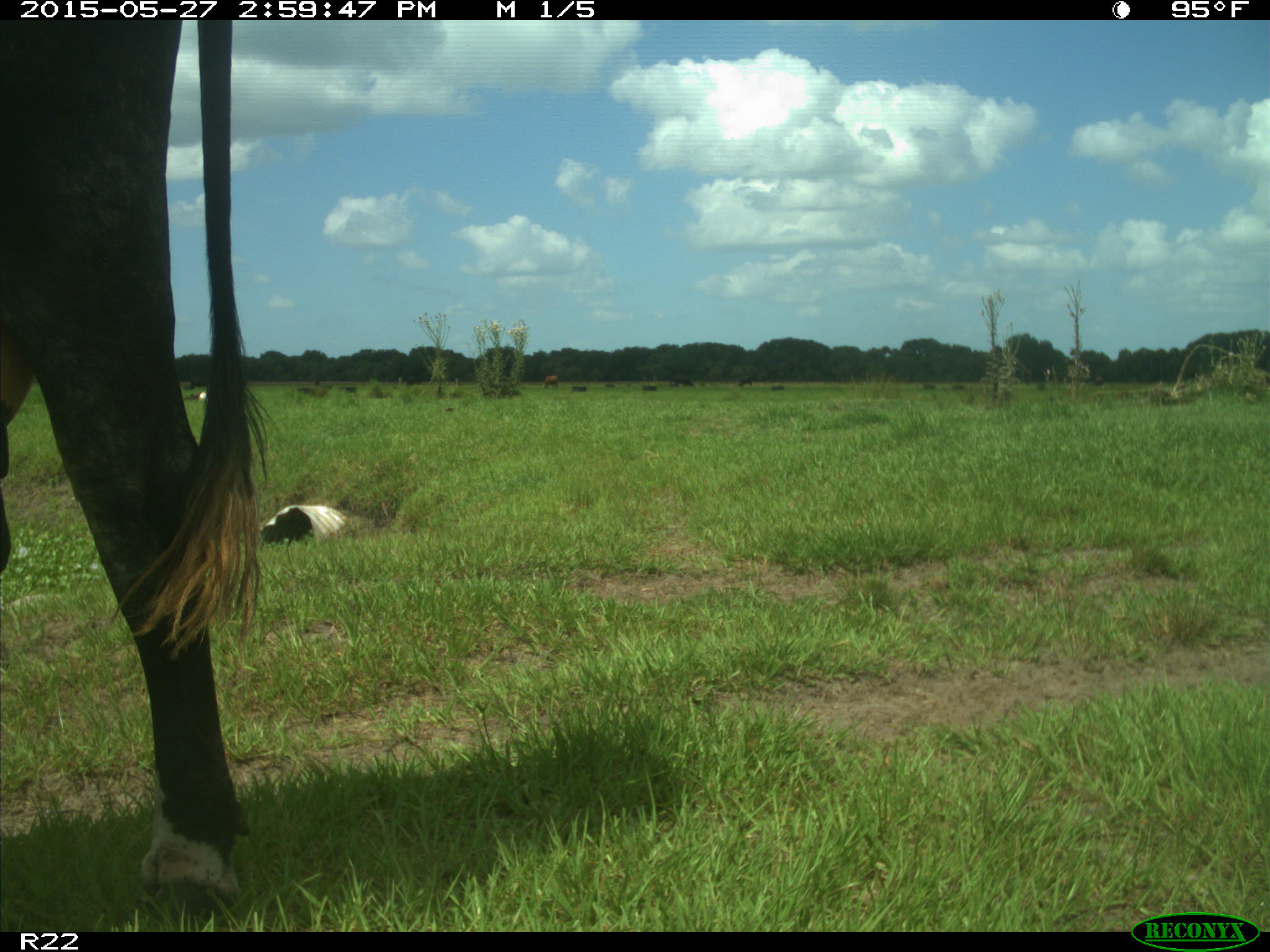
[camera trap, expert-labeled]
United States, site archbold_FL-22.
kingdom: Animalia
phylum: Chordata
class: Mammalia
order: Artiodactyla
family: Bovidae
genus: Bos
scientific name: Bos taurus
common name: domestic cow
Bos taurus (domestic cow).